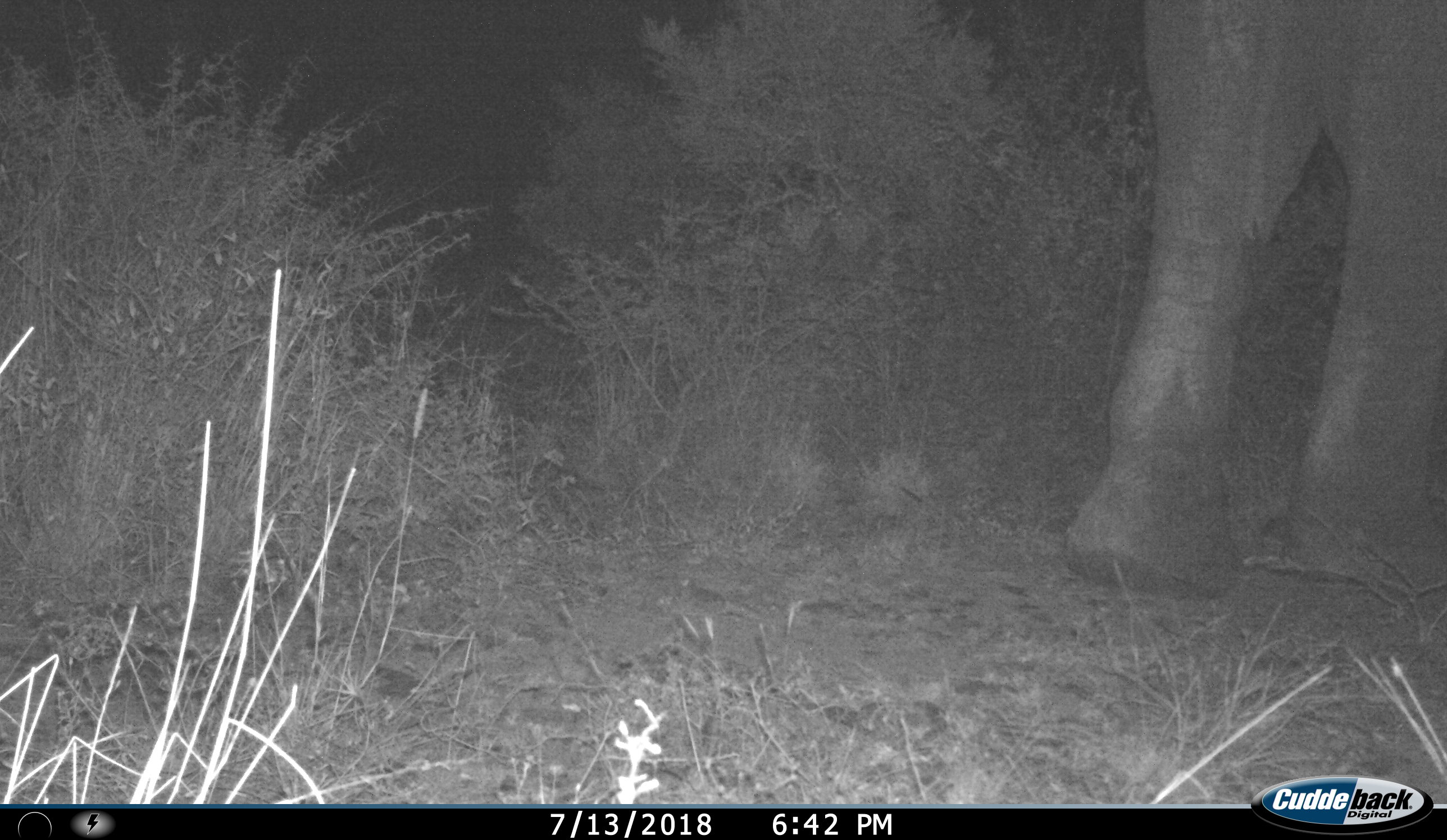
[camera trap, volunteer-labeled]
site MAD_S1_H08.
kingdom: Animalia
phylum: Chordata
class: Mammalia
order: Proboscidea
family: Elephantidae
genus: Loxodonta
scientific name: Loxodonta africana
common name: african bush elephant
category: elephant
Elephant (african bush elephant) (Loxodonta africana), count 1. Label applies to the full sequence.